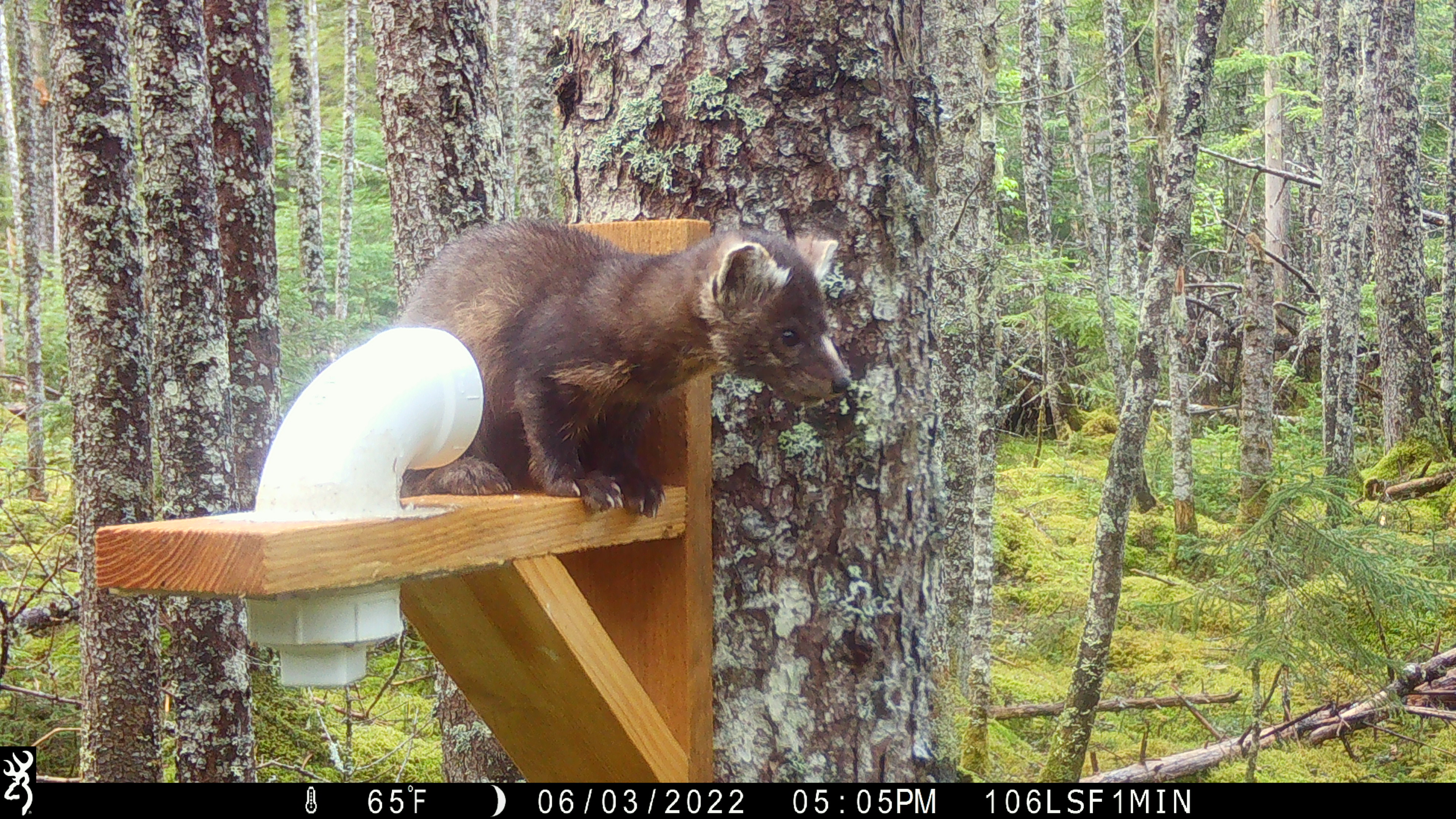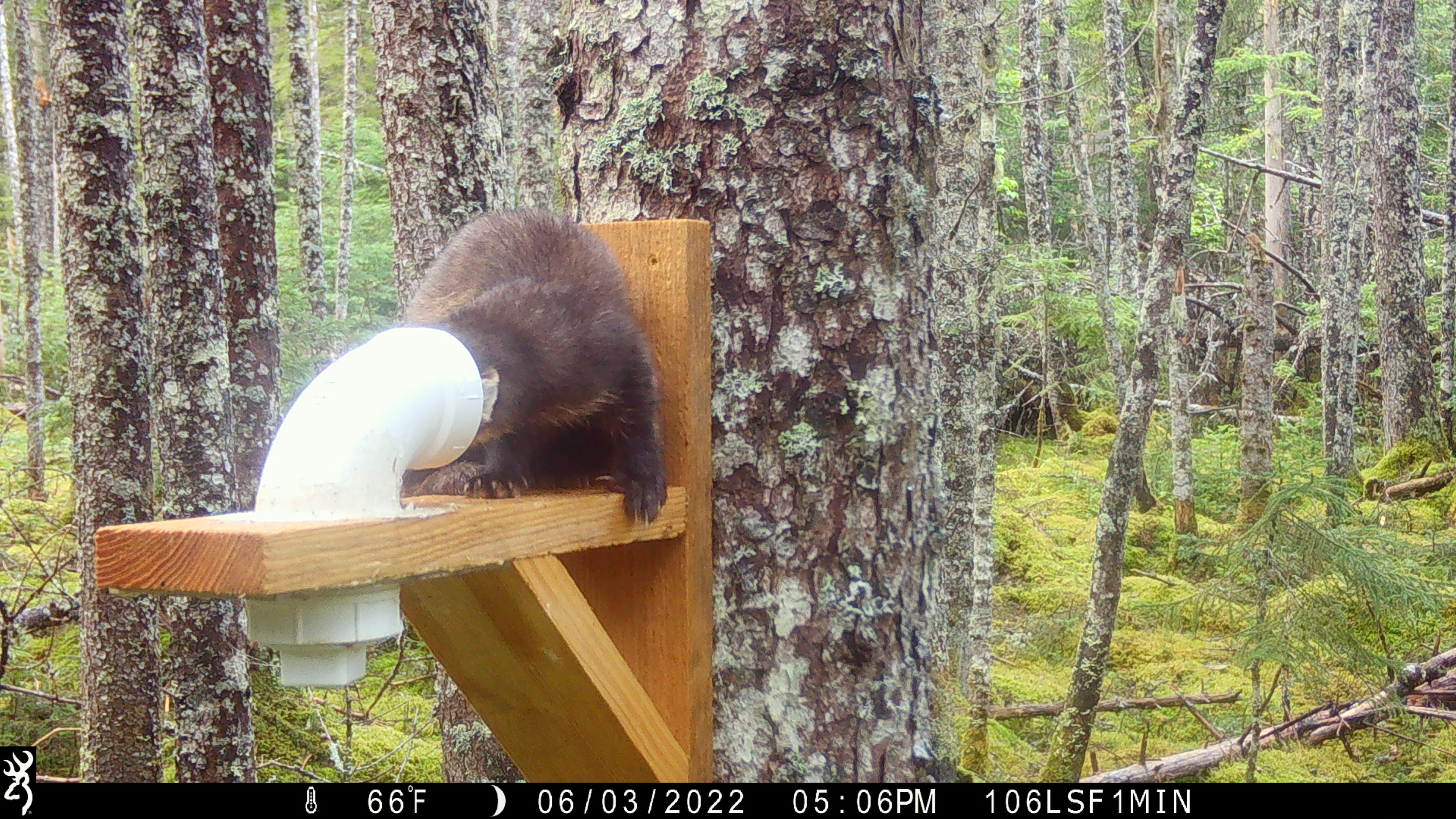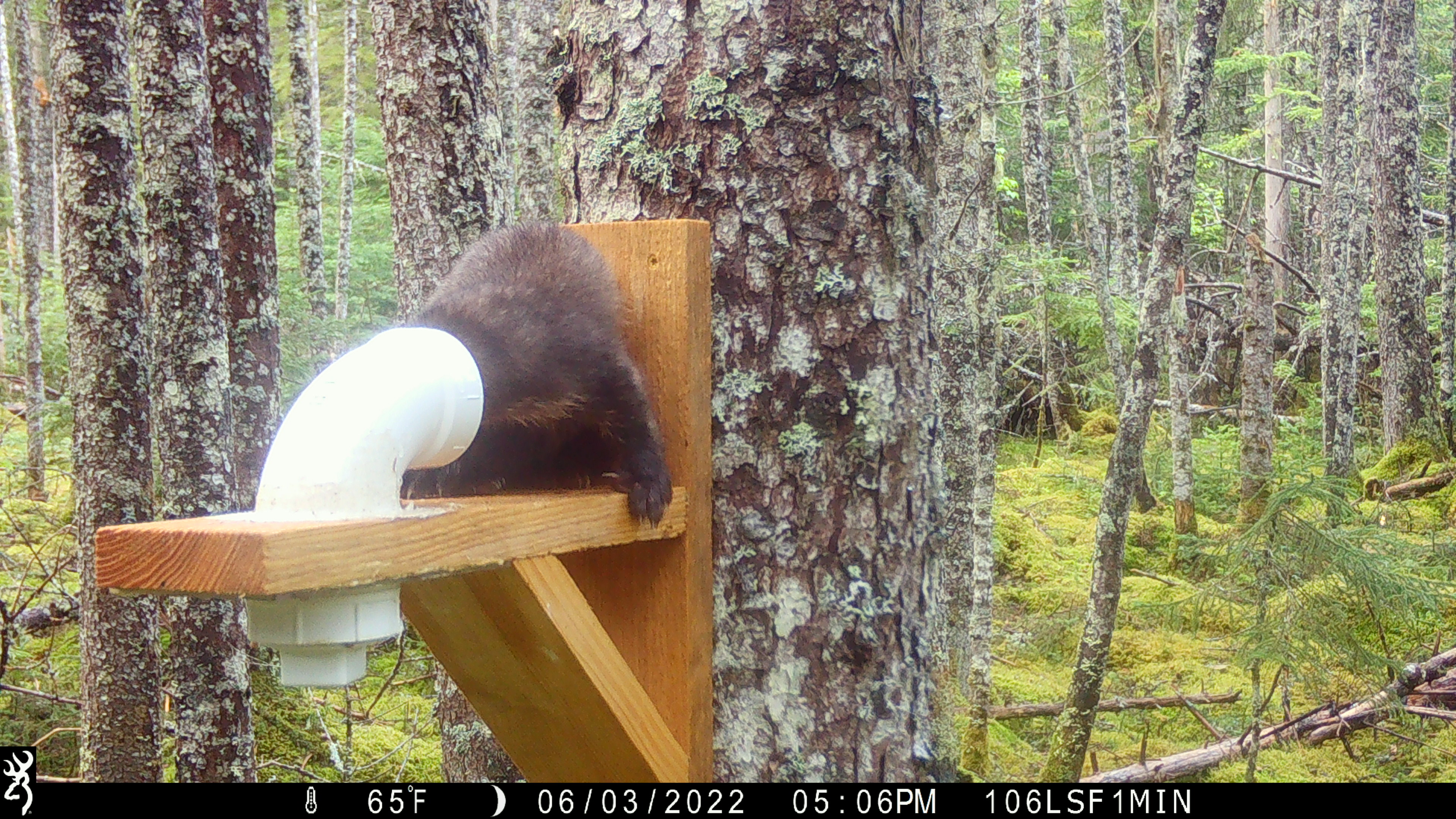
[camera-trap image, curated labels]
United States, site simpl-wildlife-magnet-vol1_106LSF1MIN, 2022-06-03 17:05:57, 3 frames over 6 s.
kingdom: Animalia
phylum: Chordata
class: Mammalia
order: Carnivora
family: Mustelidae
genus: Martes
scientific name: Martes americana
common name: american marten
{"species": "american marten (Martes americana)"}